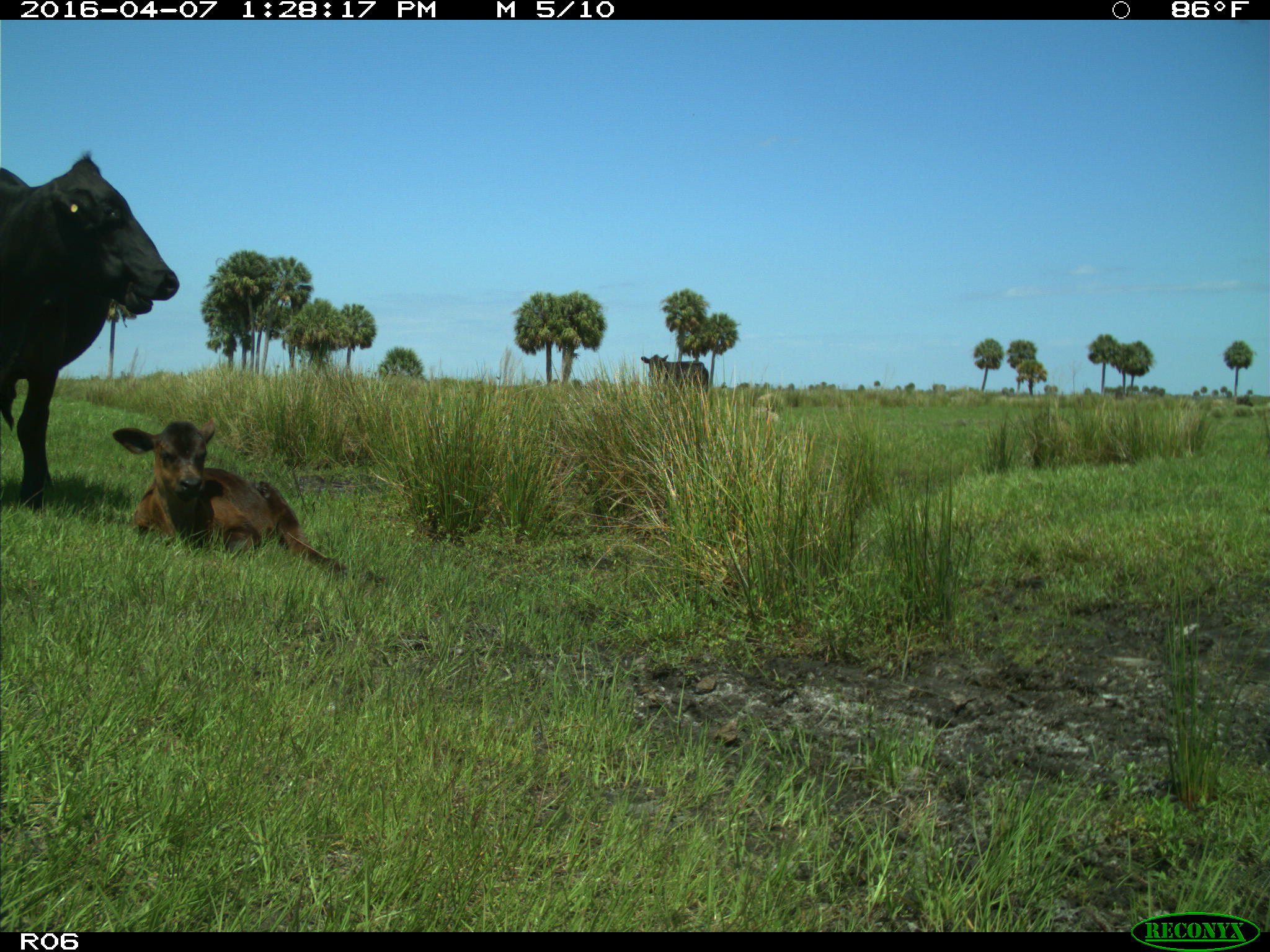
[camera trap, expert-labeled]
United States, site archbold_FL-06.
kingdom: Animalia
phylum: Chordata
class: Mammalia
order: Artiodactyla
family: Bovidae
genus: Bos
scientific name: Bos taurus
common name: domestic cow